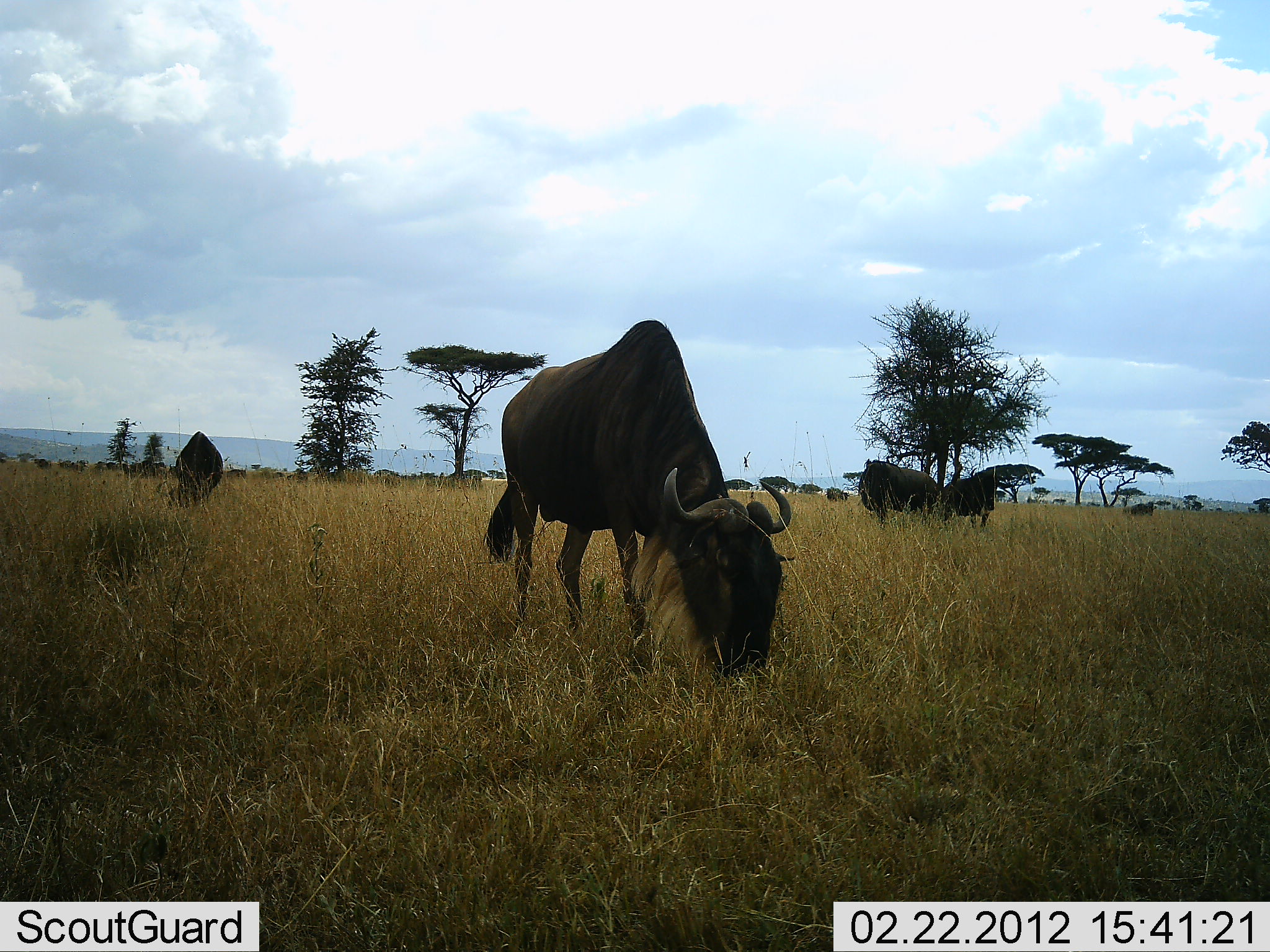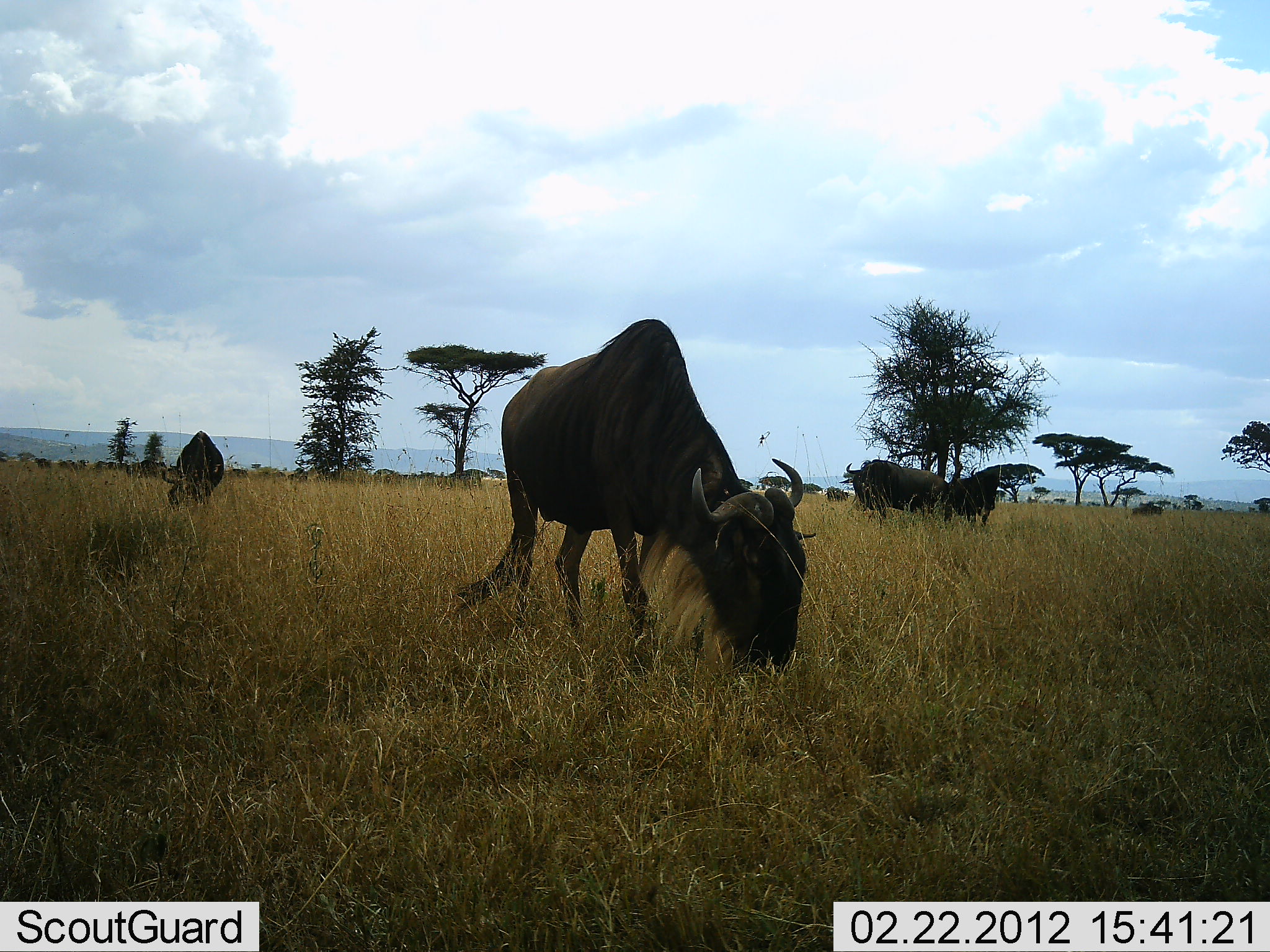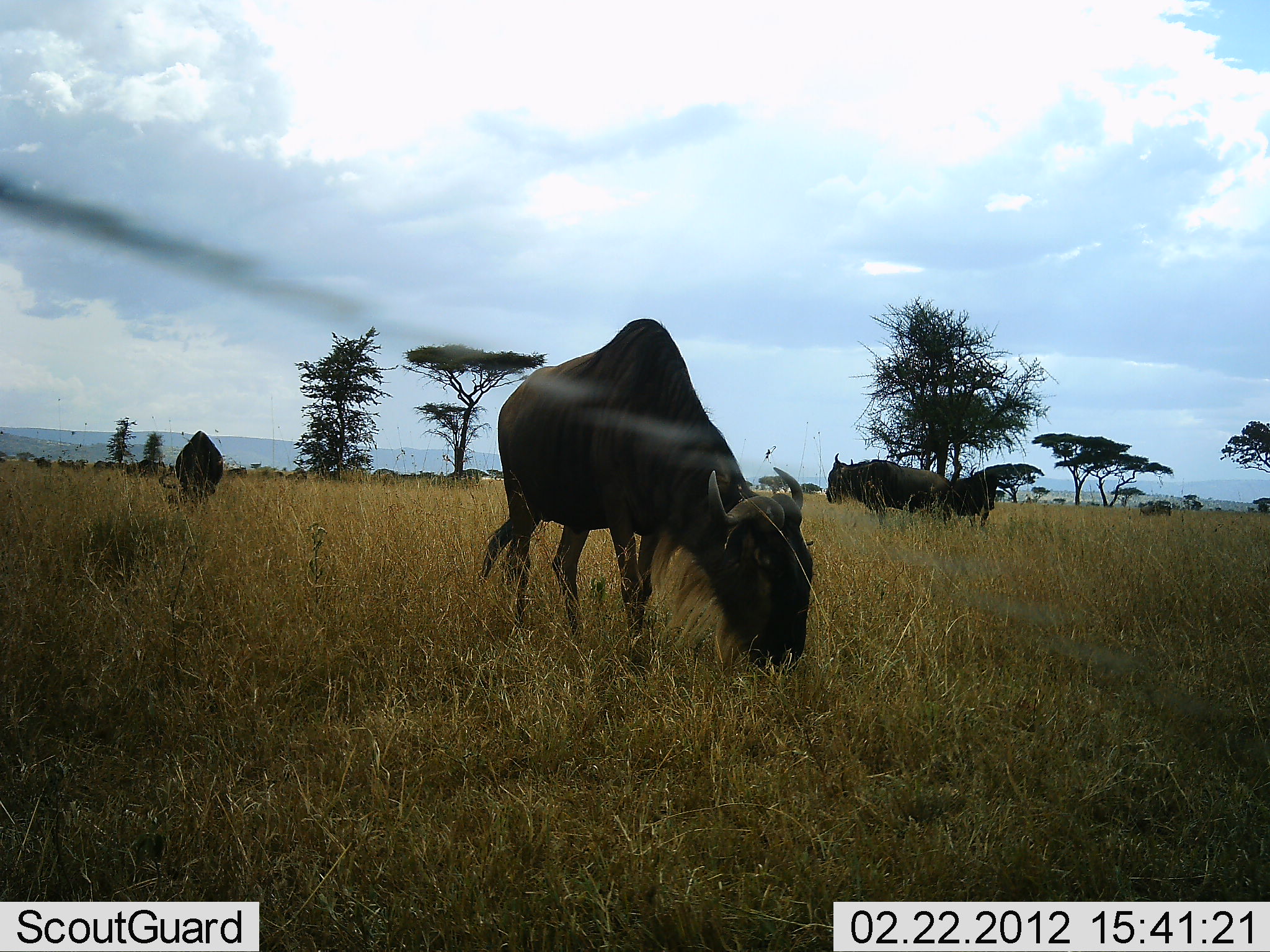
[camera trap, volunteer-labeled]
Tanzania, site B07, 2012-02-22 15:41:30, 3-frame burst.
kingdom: Animalia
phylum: Chordata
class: Mammalia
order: Artiodactyla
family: Bovidae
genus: Connochaetes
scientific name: Connochaetes taurinus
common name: blue wildebeest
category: wildebeest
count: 11-50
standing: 48%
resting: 4%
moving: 13%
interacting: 4%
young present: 0%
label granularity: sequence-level